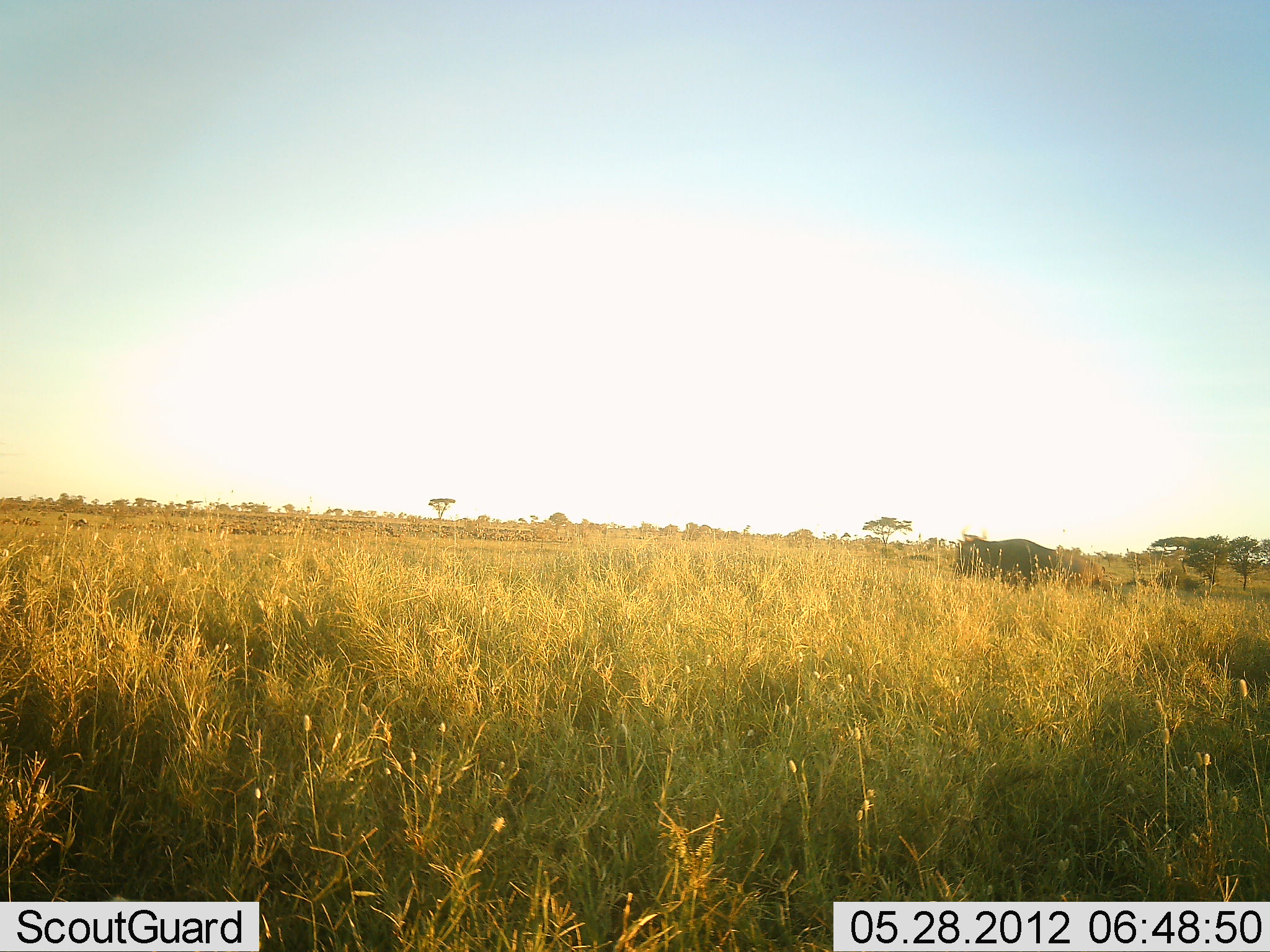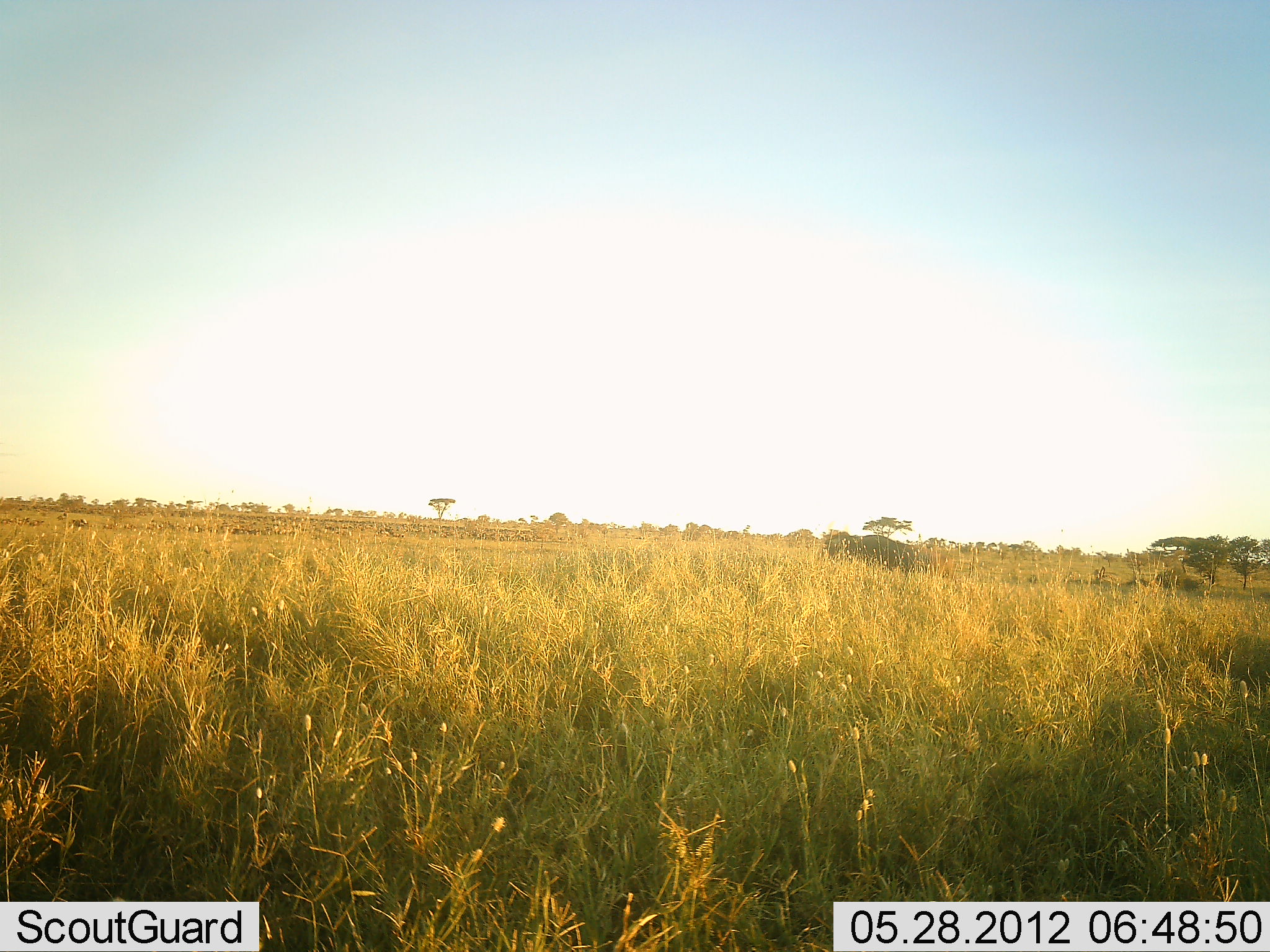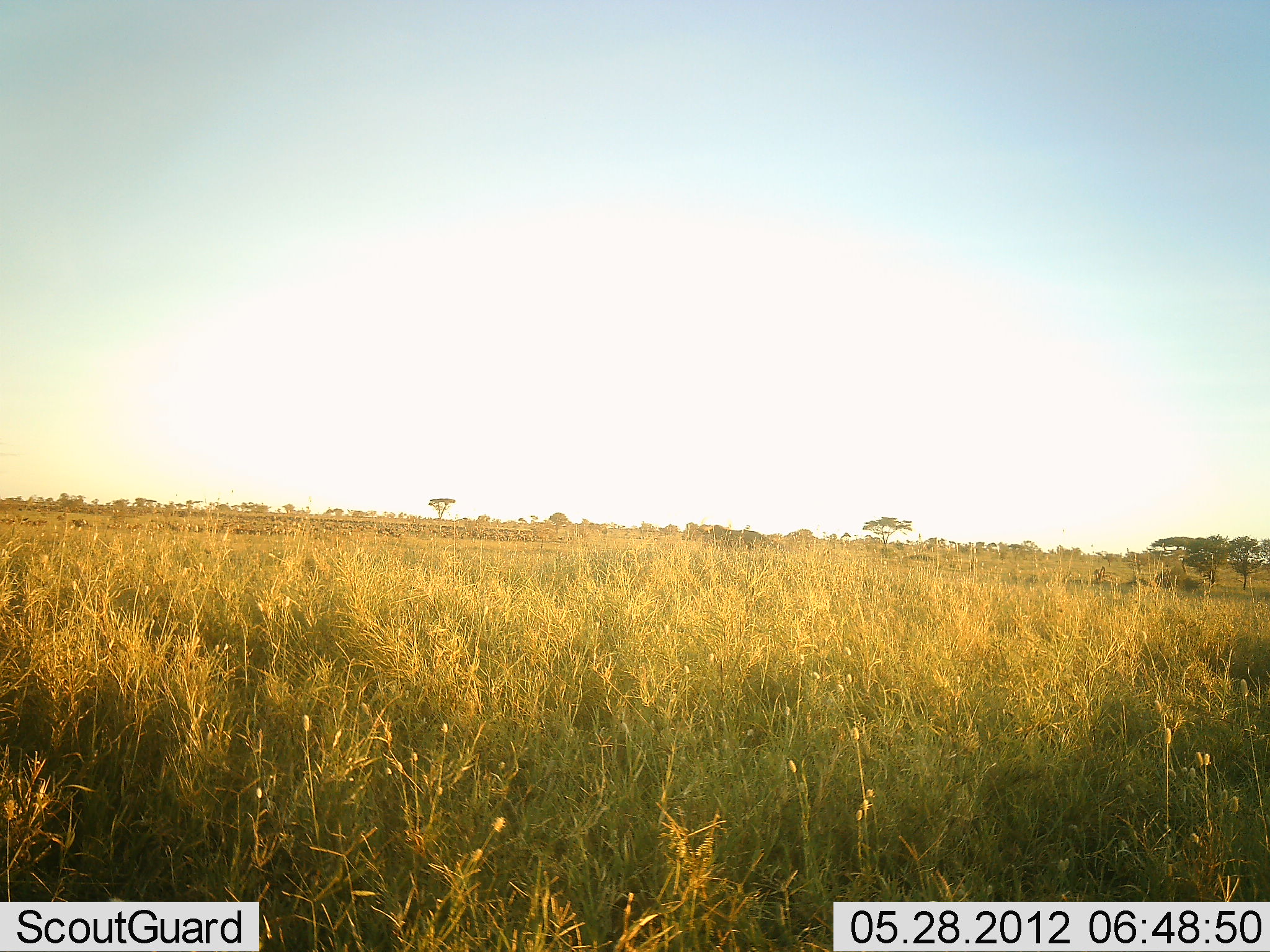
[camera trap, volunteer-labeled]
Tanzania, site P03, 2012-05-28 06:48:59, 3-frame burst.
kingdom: Animalia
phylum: Chordata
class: Mammalia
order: Artiodactyla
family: Bovidae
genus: Connochaetes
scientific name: Connochaetes taurinus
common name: blue wildebeest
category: wildebeest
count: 1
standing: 0%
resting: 0%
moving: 100%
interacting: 0%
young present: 0%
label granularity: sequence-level